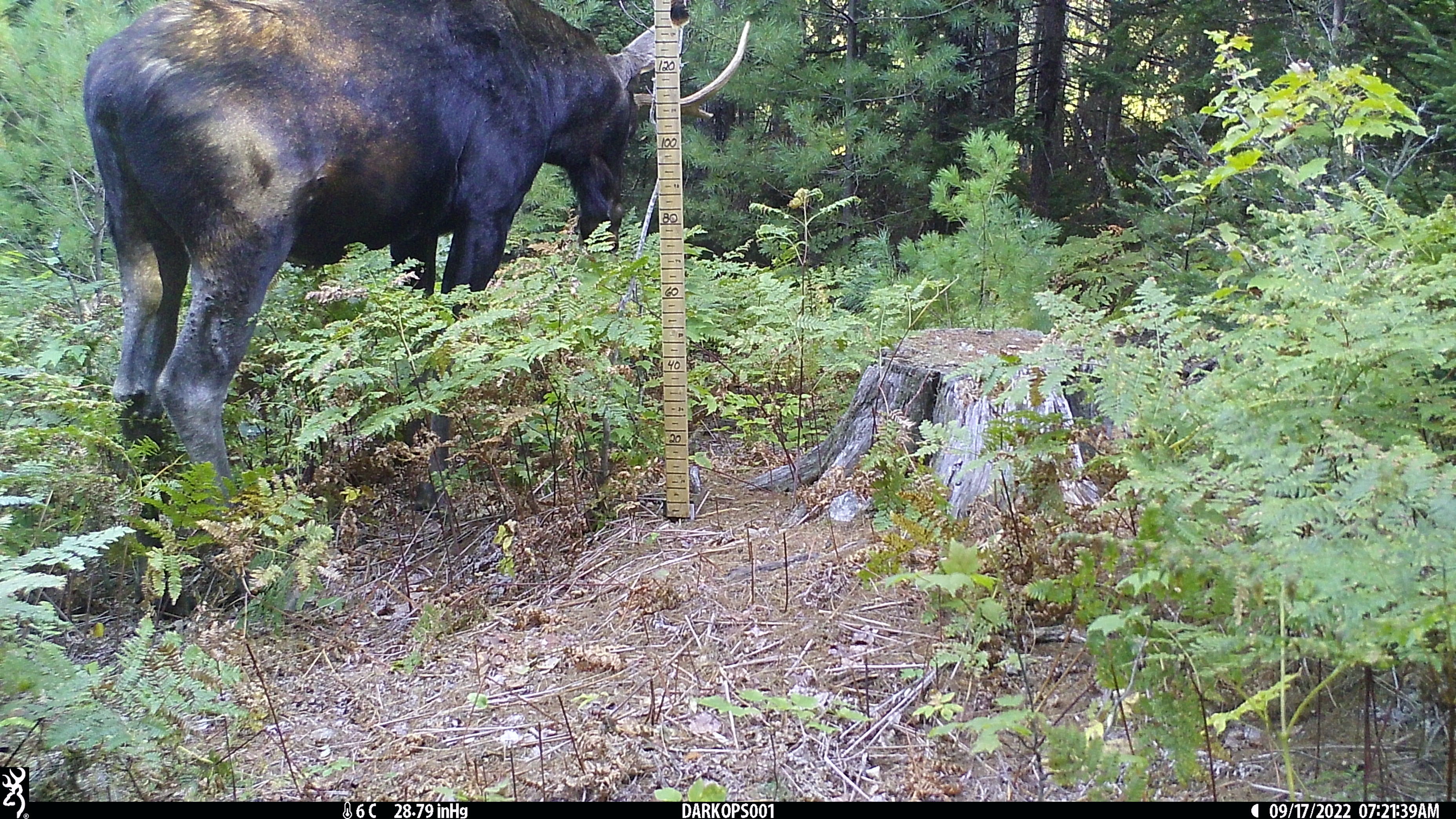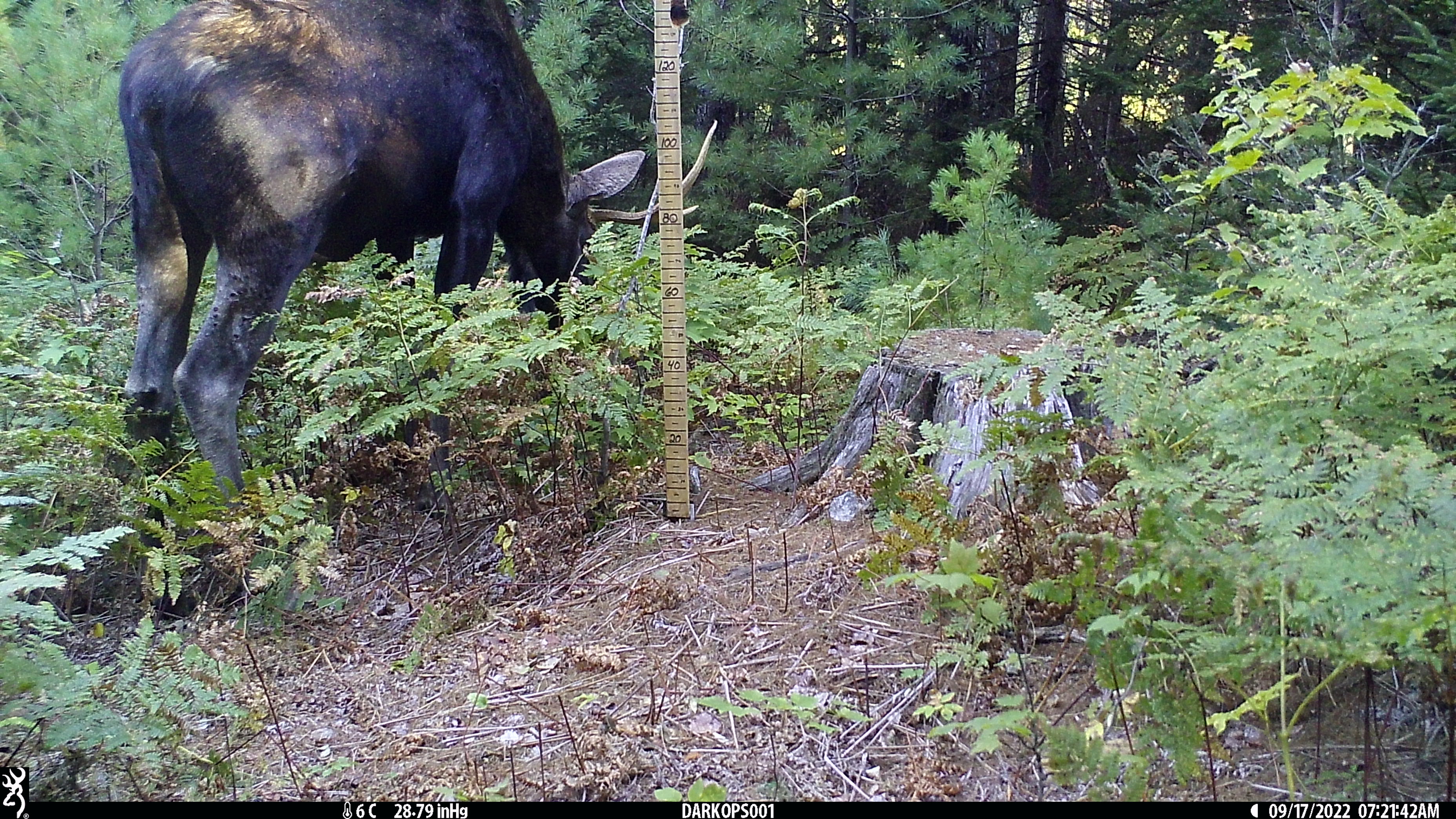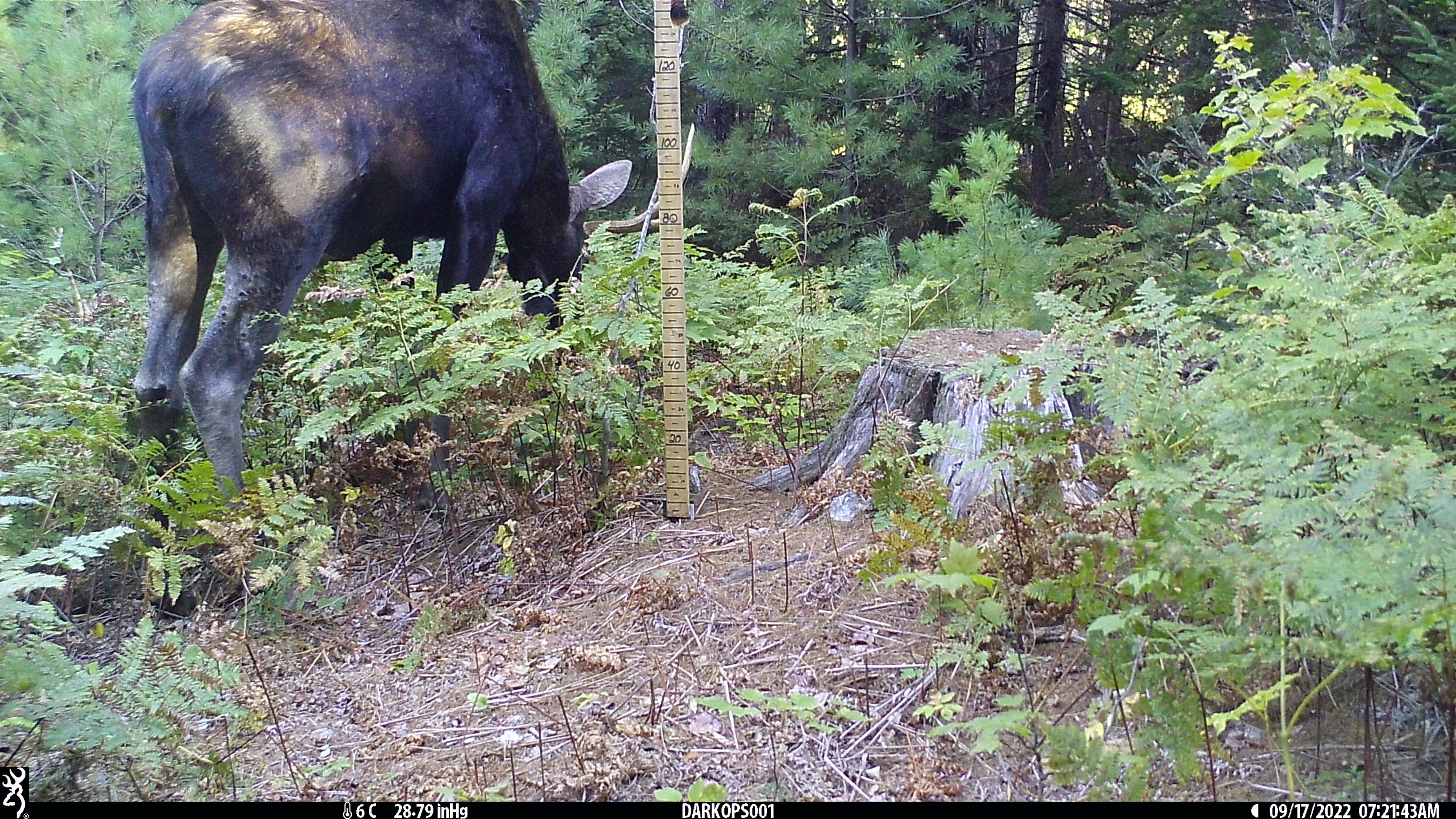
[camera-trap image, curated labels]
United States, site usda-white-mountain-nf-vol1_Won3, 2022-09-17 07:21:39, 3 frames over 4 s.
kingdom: Animalia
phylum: Chordata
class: Mammalia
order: Artiodactyla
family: Cervidae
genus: Alces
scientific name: Alces alces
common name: moose